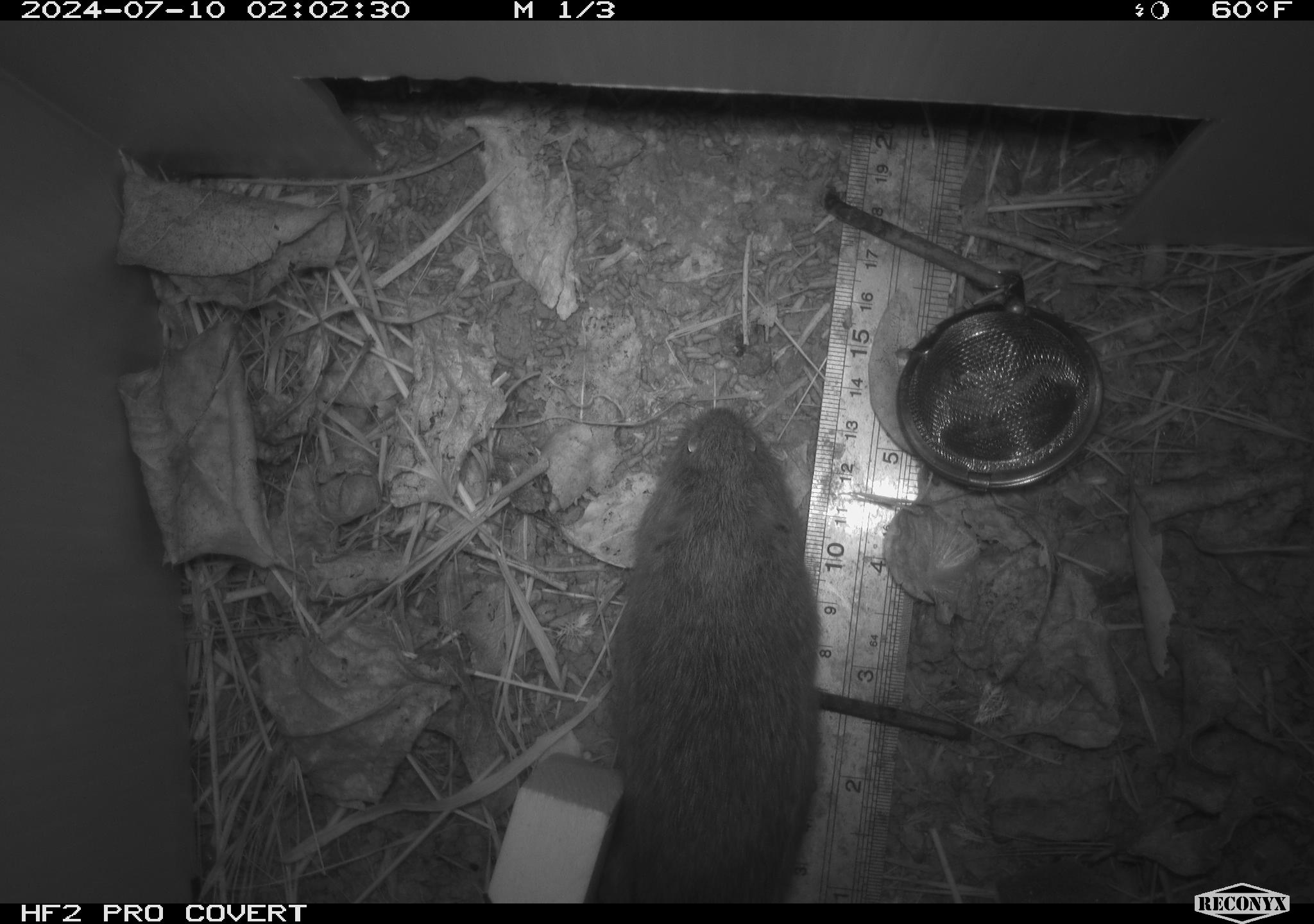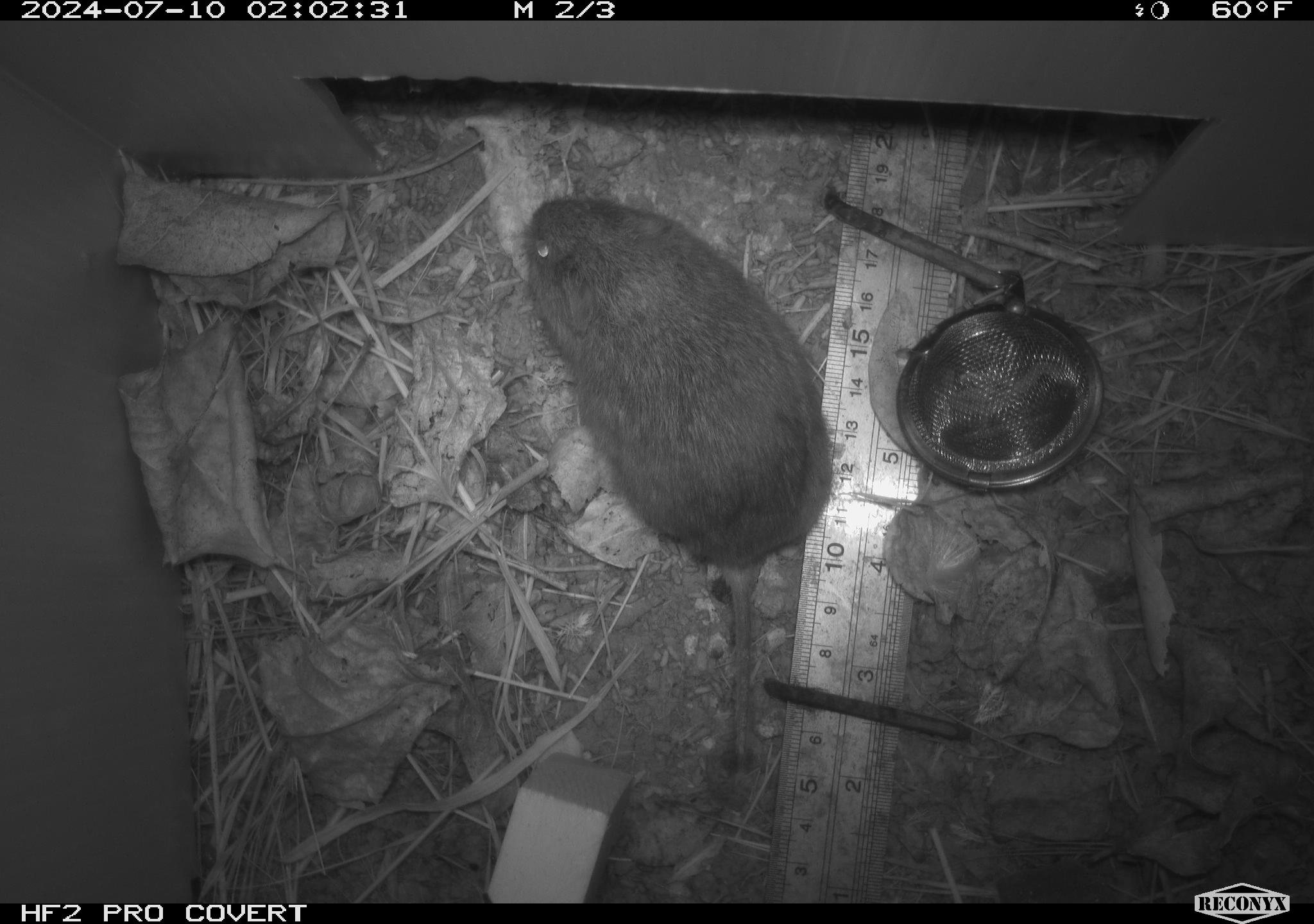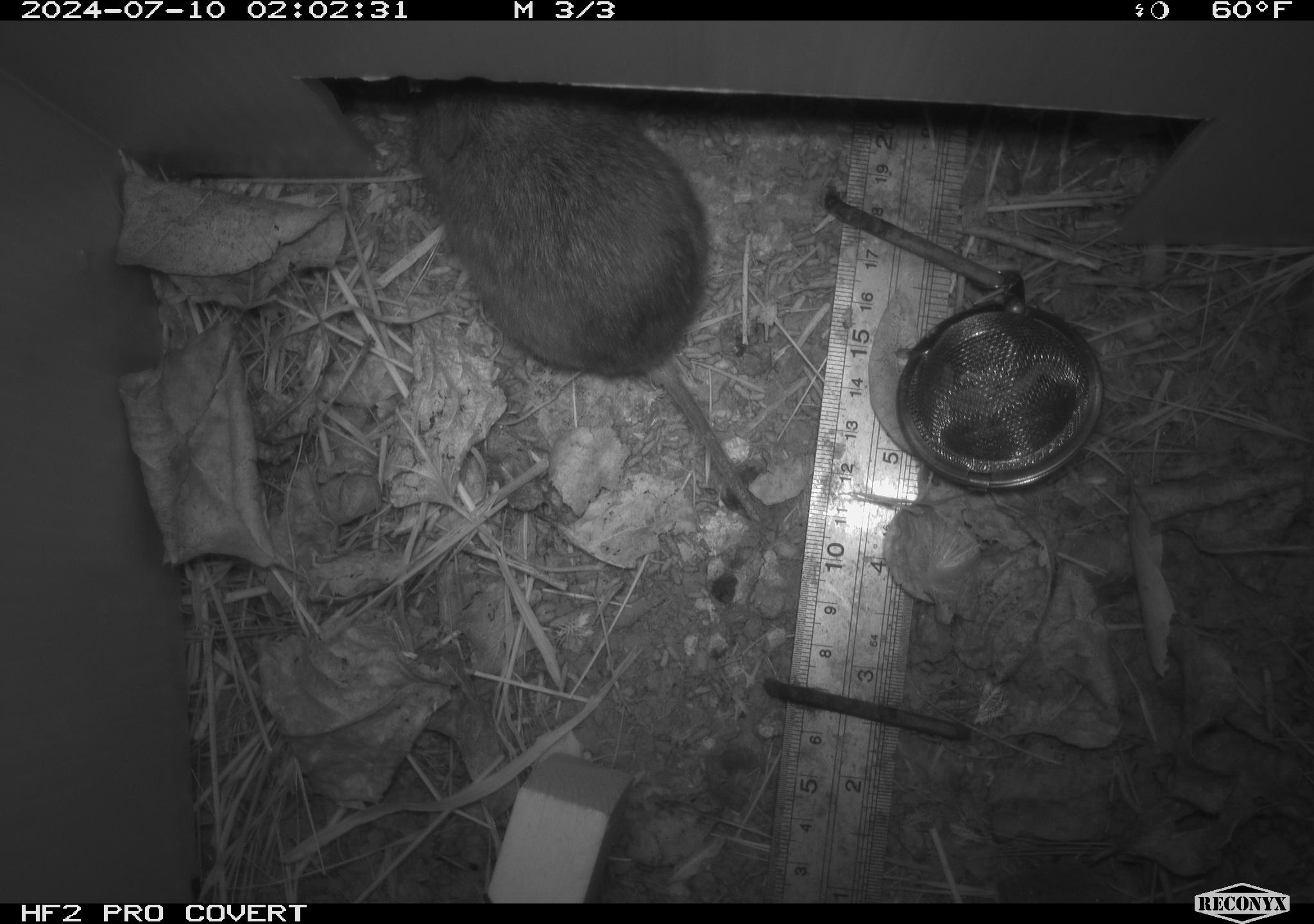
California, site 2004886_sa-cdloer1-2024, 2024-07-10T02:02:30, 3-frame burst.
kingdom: Animalia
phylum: Chordata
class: Mammalia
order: Rodentia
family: Cricetidae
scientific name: Arvicolinae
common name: voles, lemmings, and muskrats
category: arvicolinae subfamily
Arvicolinae subfamily (voles, lemmings, and muskrats) (Arvicolinae).